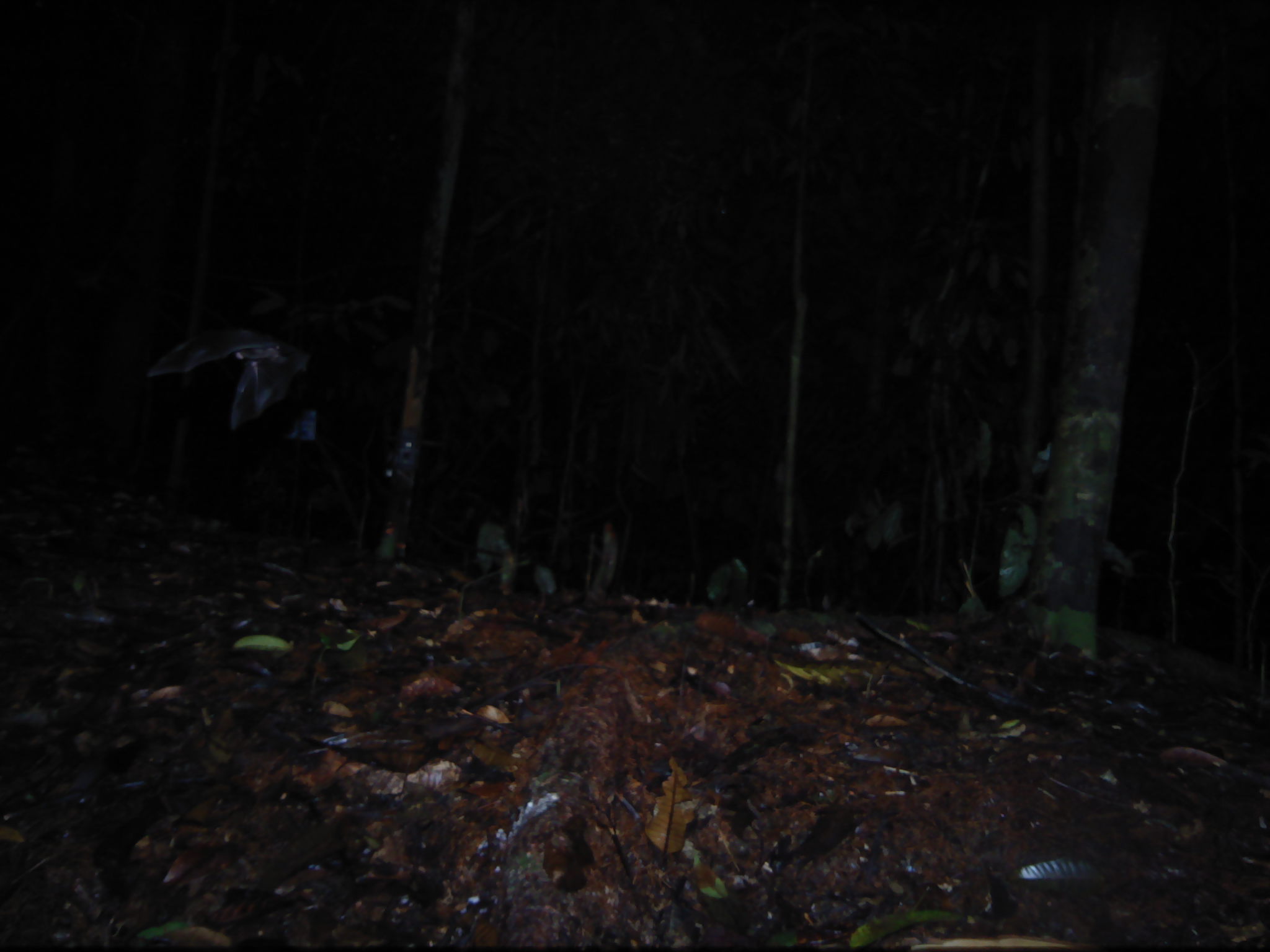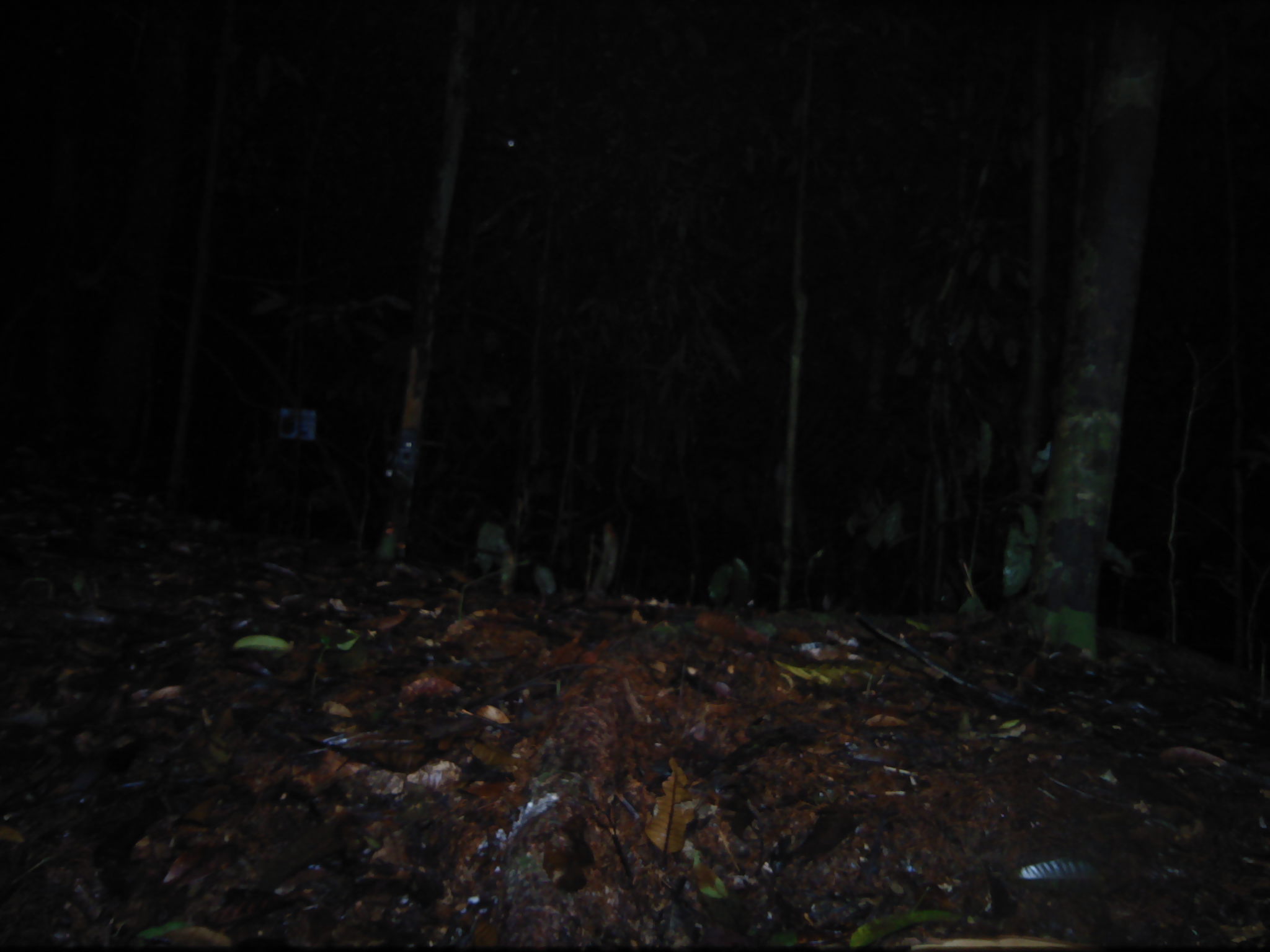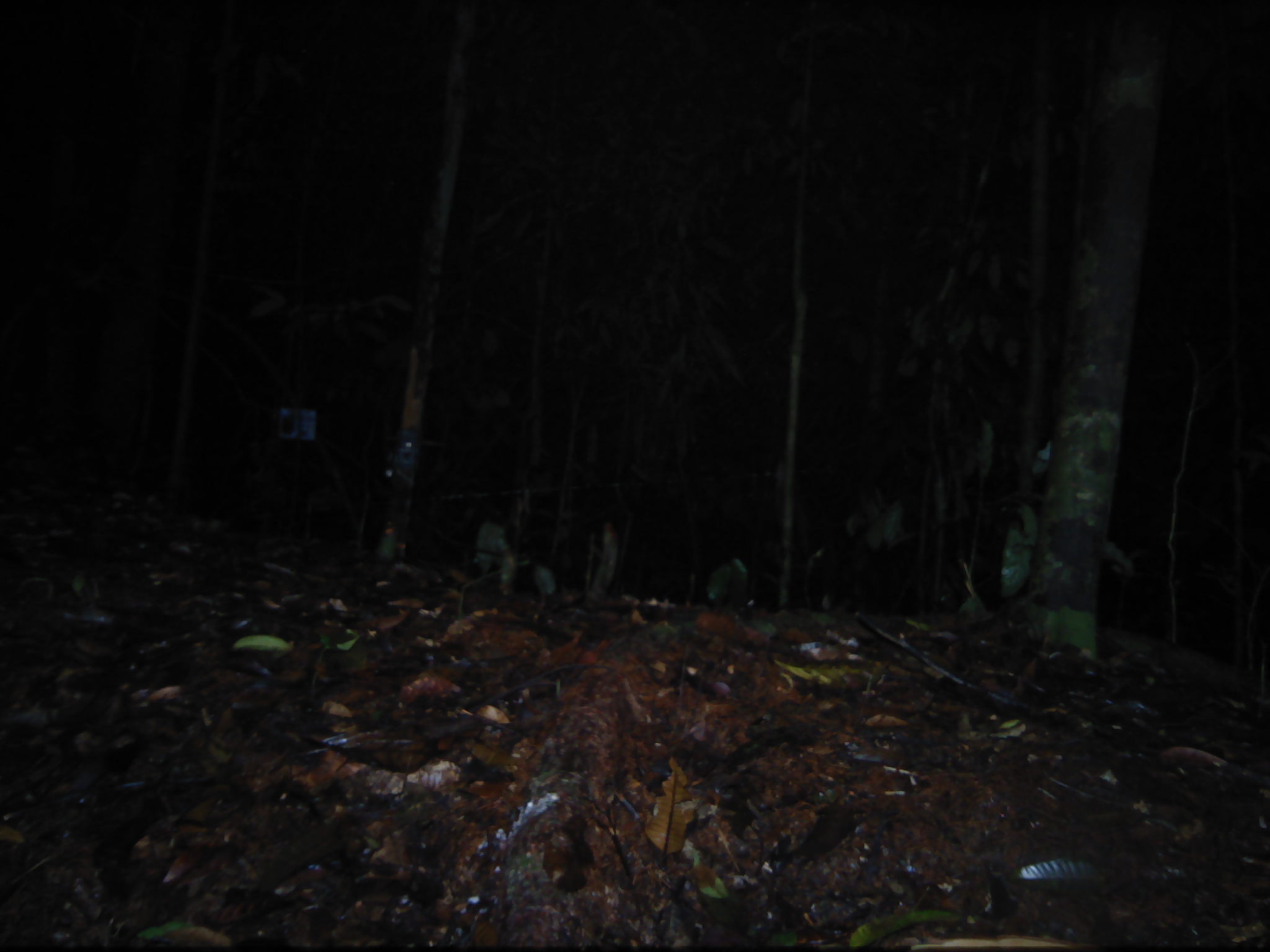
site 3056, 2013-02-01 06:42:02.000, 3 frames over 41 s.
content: unidentified animal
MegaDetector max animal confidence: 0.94